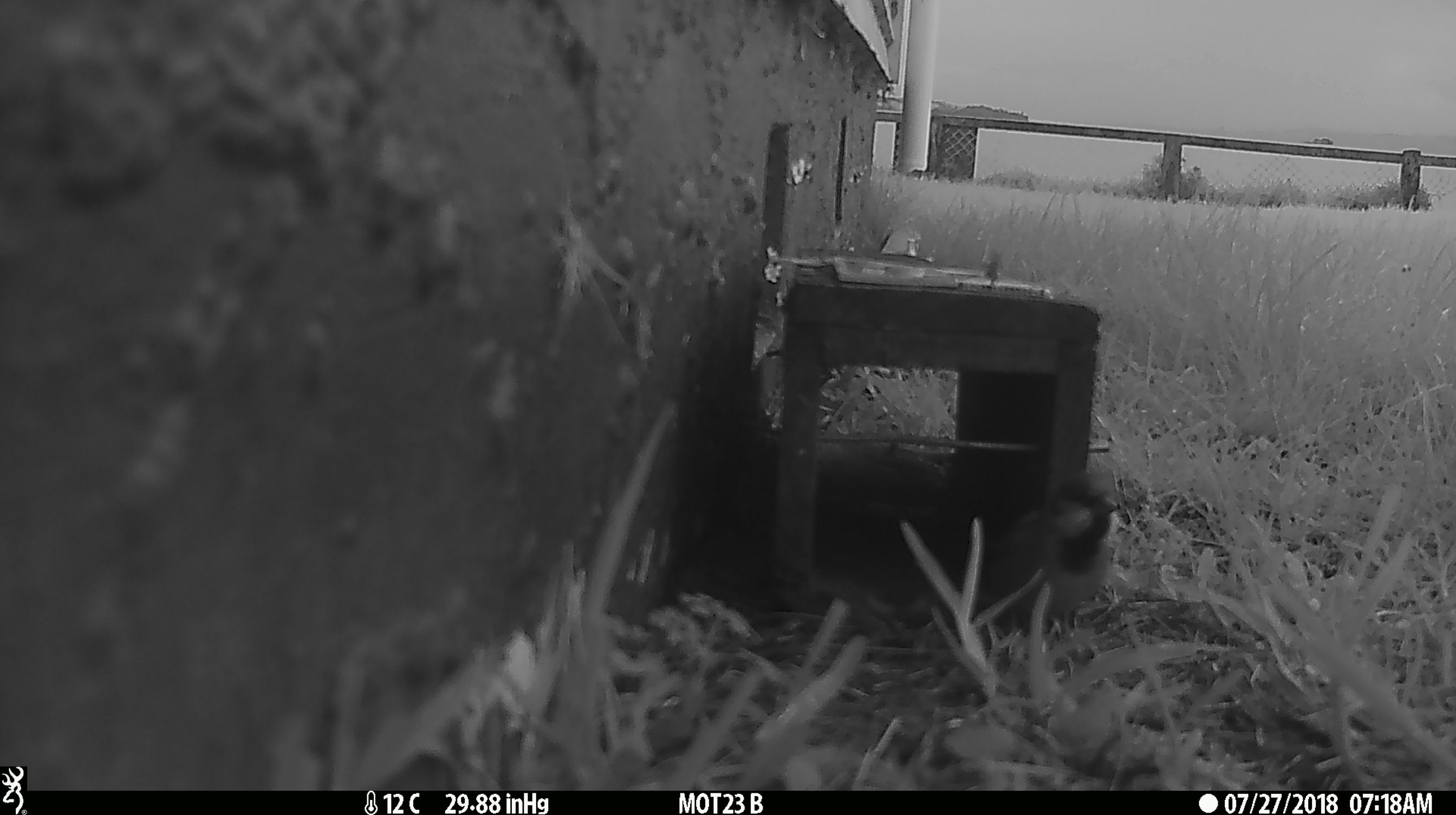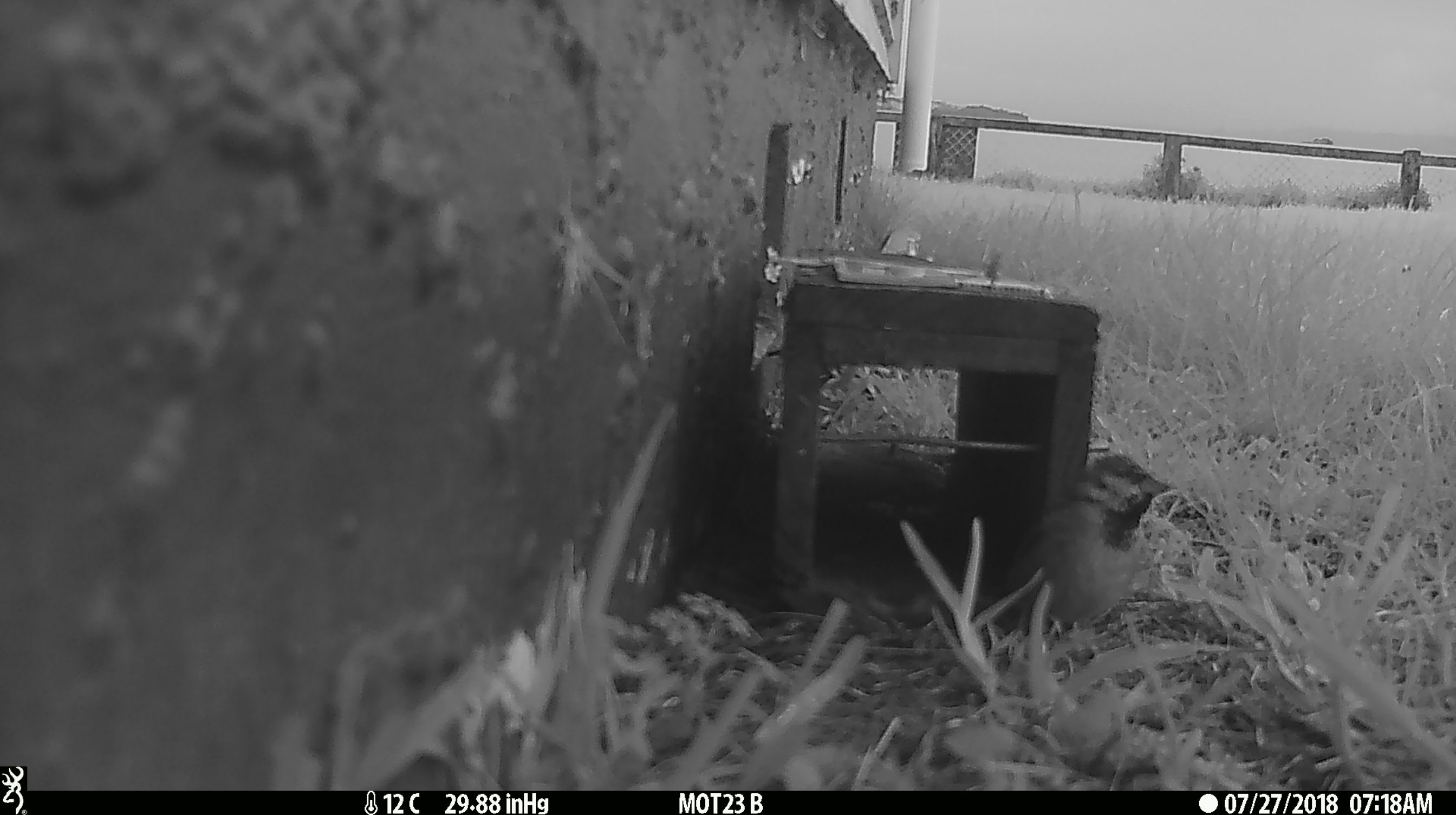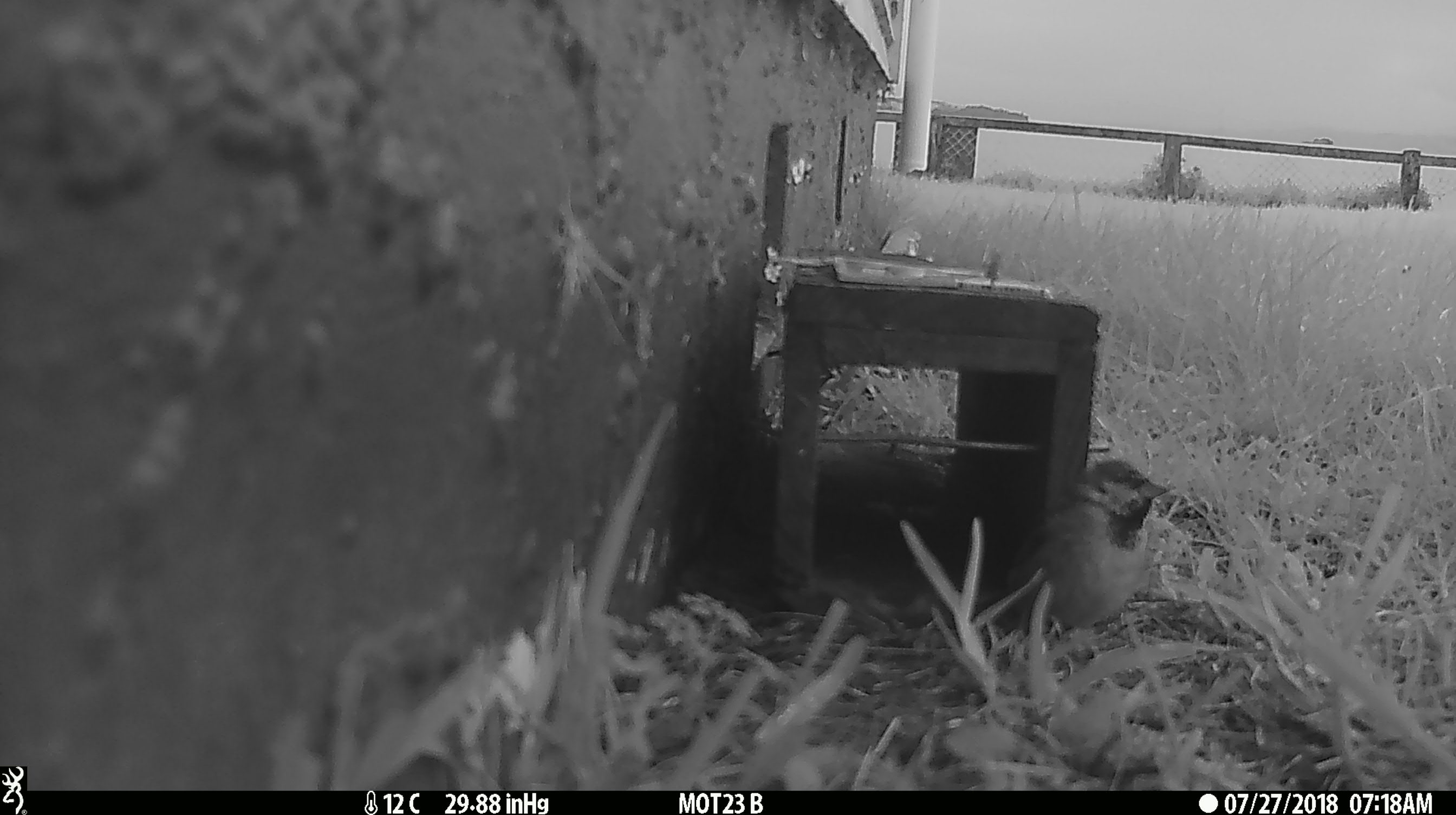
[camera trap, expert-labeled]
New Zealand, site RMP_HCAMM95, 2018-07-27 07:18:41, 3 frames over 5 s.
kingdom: Animalia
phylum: Chordata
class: Aves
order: Passeriformes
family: Passeridae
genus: Passer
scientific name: Passer domesticus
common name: house sparrow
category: sparrow